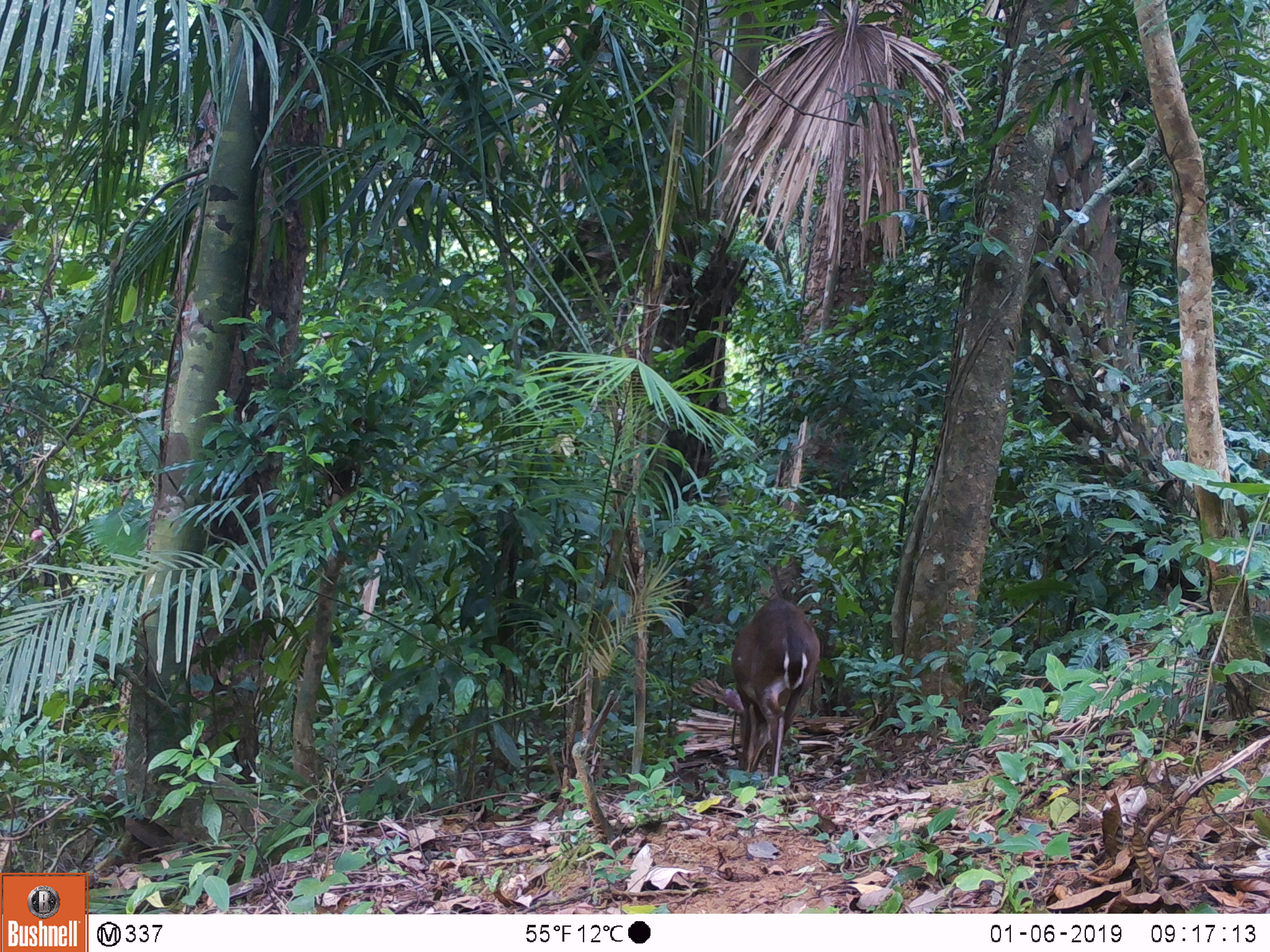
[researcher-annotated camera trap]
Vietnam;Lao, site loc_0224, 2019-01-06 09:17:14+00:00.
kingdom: Animalia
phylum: Chordata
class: Mammalia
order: Artiodactyla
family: Cervidae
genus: Muntiacus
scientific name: Muntiacus vuquangensis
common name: large-antlered muntjac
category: large antlered muntjac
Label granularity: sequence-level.